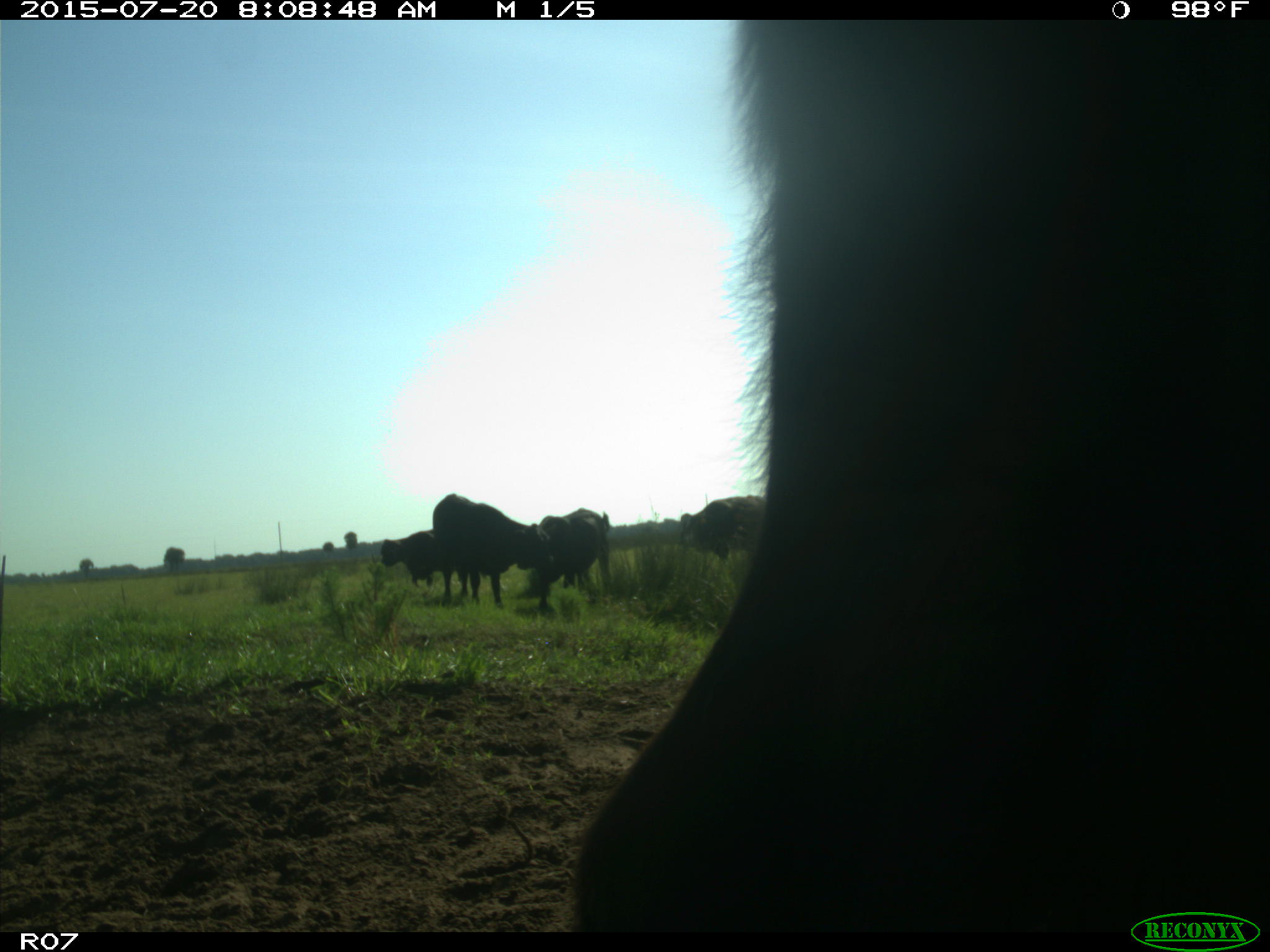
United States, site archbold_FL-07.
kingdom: Animalia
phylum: Chordata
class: Mammalia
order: Artiodactyla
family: Bovidae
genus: Bos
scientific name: Bos taurus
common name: domestic cow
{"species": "Bos taurus (domestic cow)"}